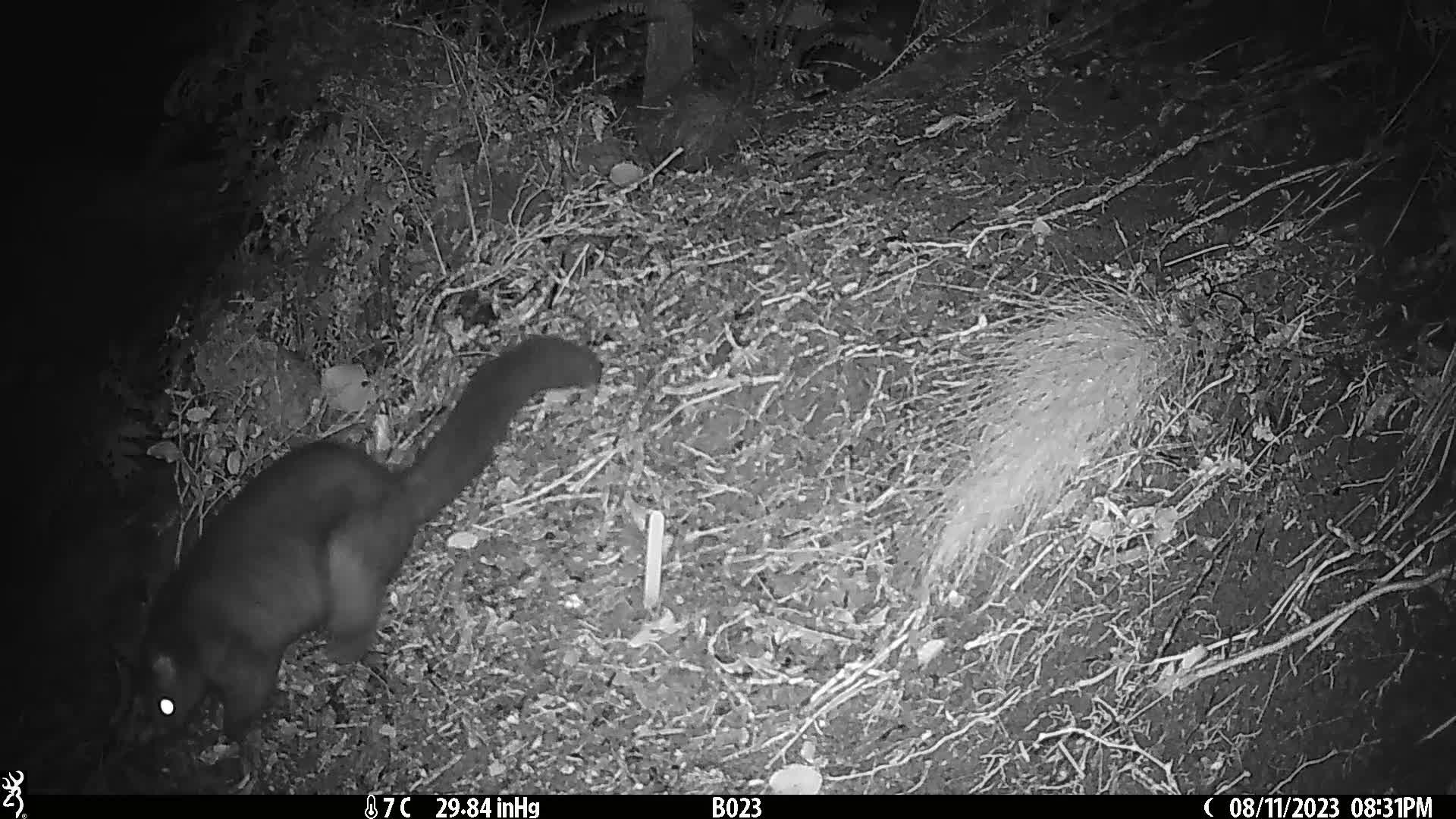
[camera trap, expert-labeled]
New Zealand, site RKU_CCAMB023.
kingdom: Animalia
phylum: Chordata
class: Mammalia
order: Diprotodontia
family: Phalangeridae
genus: Trichosurus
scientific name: Trichosurus vulpecula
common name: common brushtail possum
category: possum